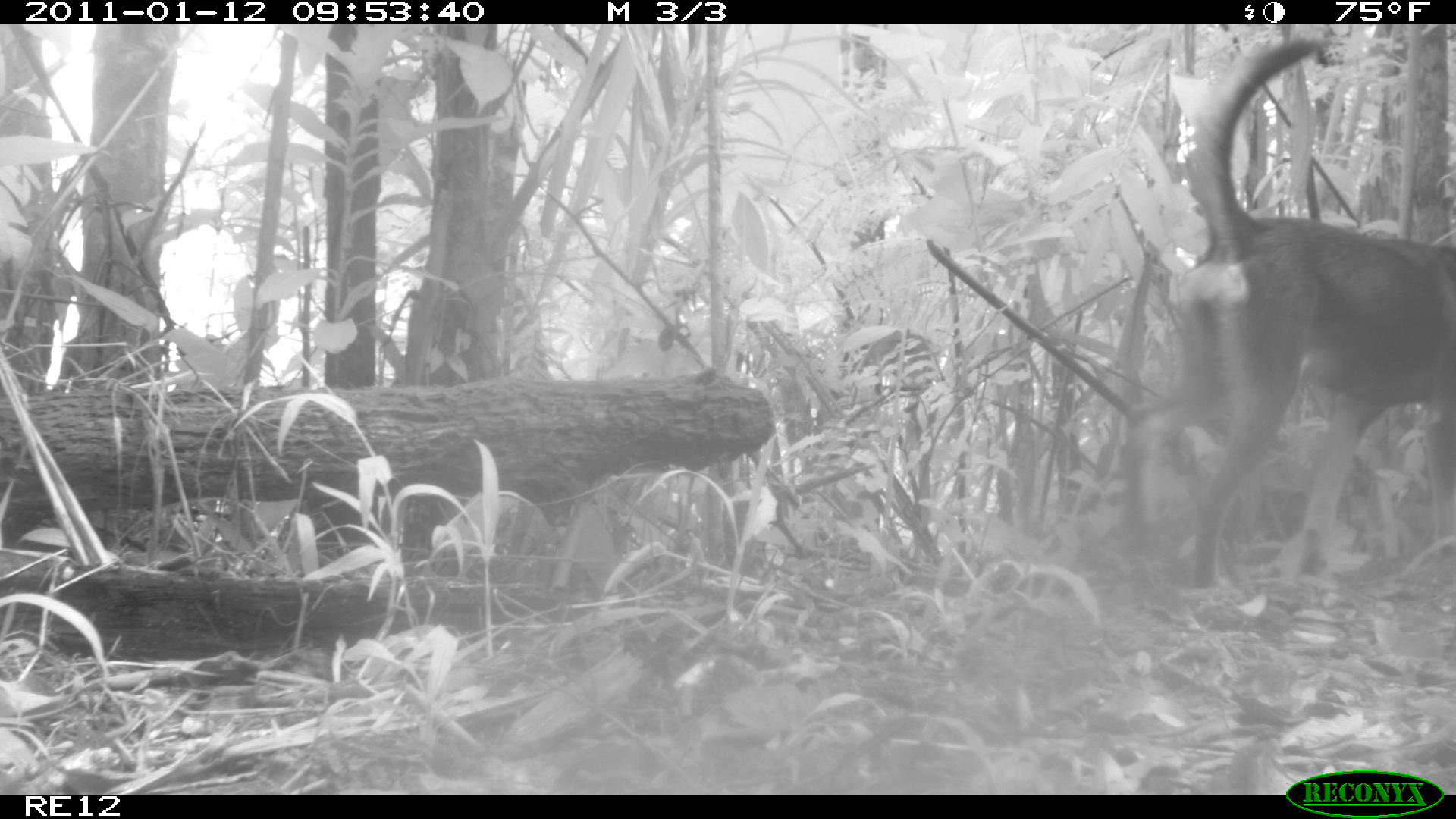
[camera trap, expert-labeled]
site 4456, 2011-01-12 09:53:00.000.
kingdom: Animalia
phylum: Chordata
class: Mammalia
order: Carnivora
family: Canidae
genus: Canis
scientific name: Canis familiaris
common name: domestic dog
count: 1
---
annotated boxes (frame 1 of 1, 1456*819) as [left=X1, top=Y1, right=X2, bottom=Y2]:
canis familiaris: [left=1120, top=37, right=1456, bottom=589]